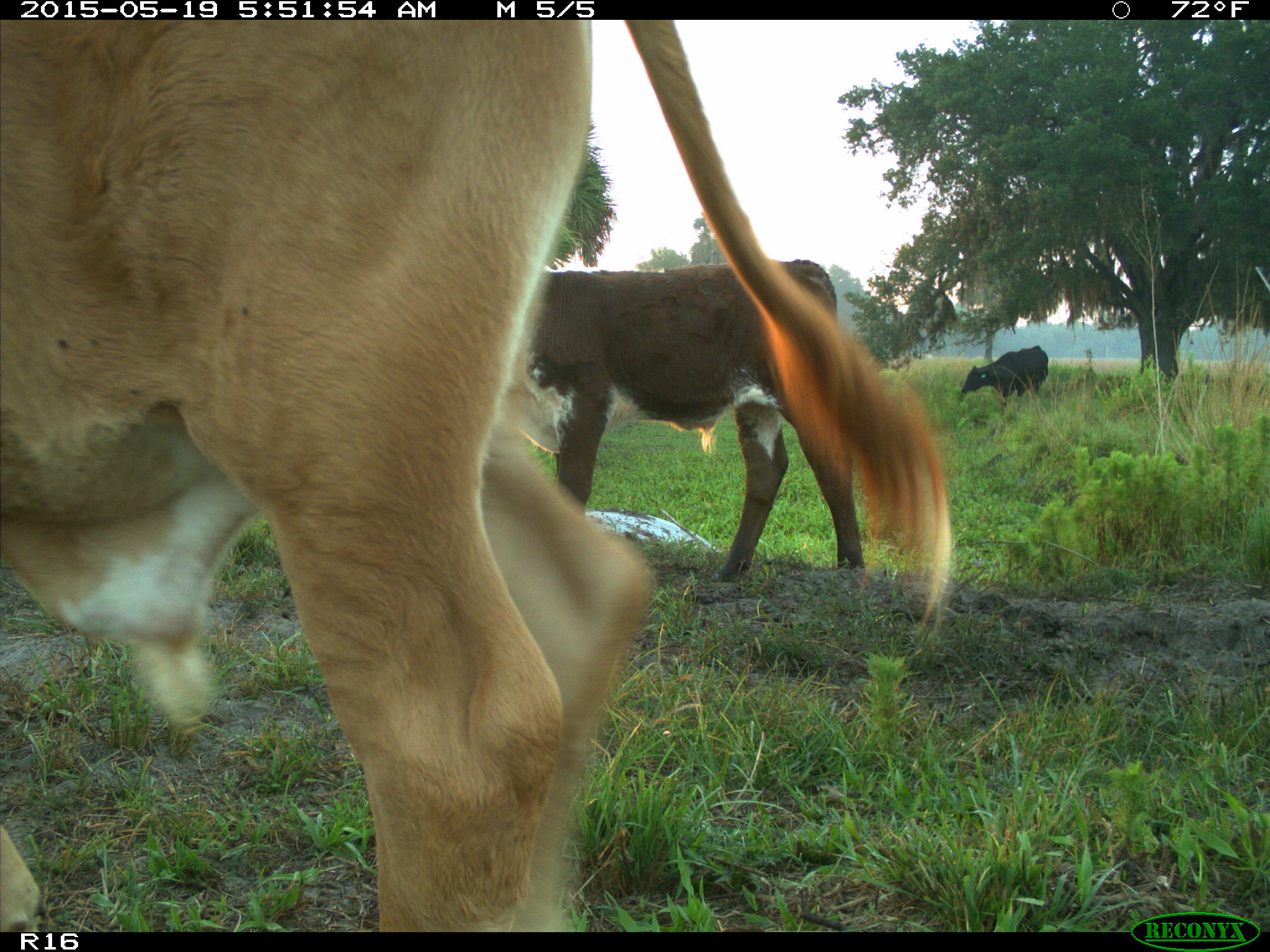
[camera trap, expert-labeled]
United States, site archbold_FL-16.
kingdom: Animalia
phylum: Chordata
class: Mammalia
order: Artiodactyla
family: Bovidae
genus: Bos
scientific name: Bos taurus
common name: domestic cow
Bos taurus (domestic cow).